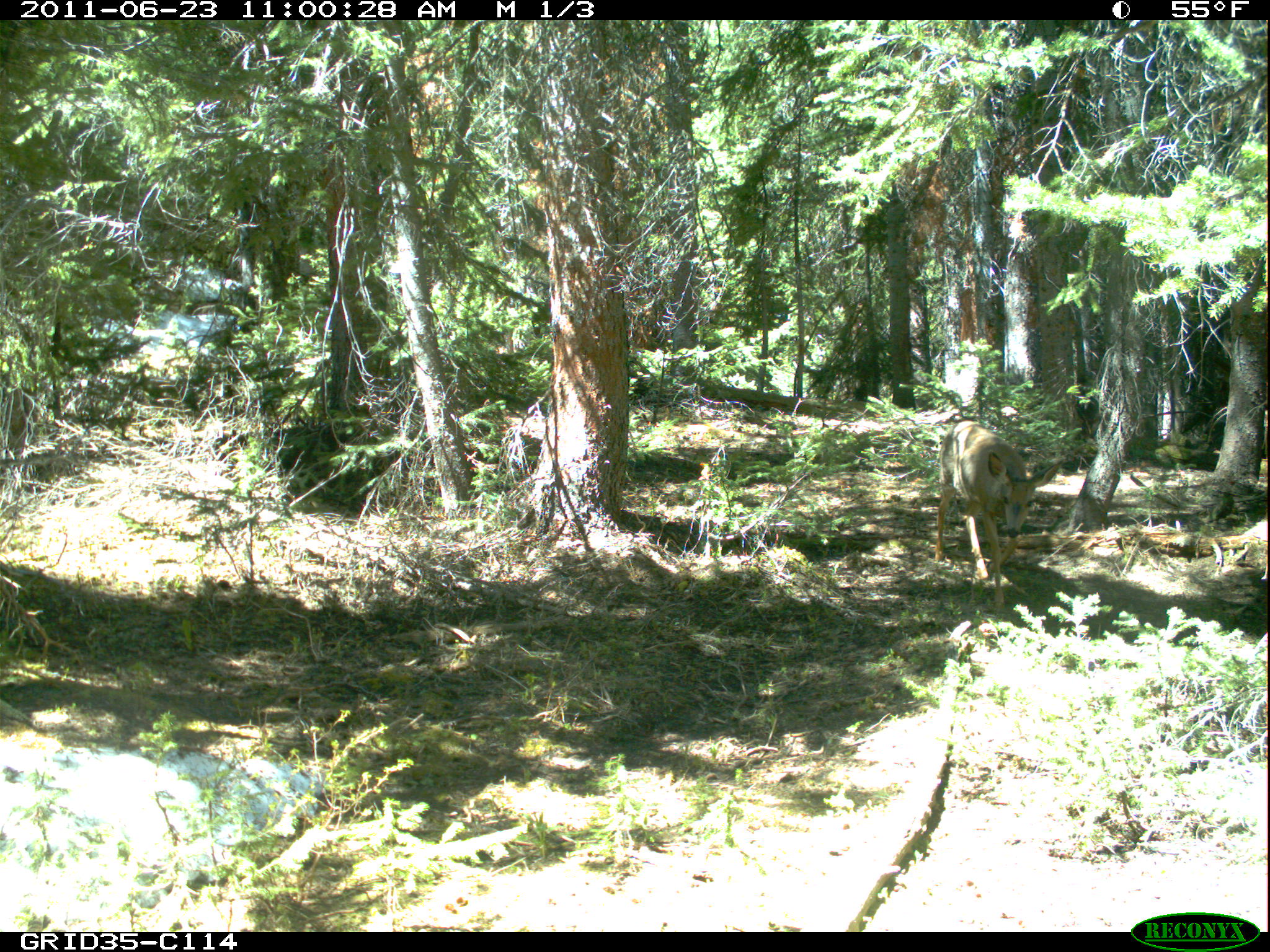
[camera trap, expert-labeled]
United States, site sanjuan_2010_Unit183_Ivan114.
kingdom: Animalia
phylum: Chordata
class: Mammalia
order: Artiodactyla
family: Cervidae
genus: Odocoileus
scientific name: Odocoileus hemionus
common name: mule deer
Odocoileus hemionus (mule deer).